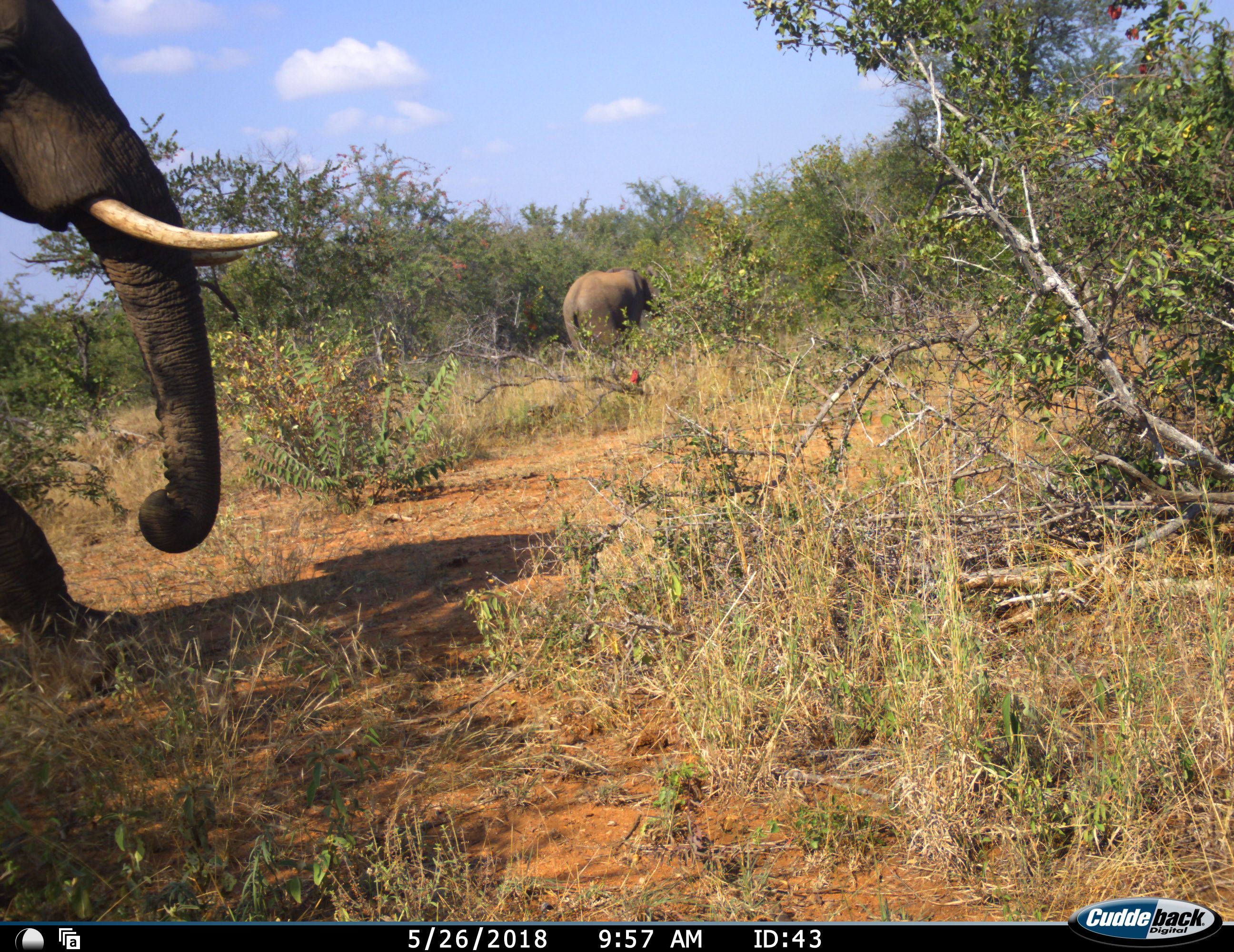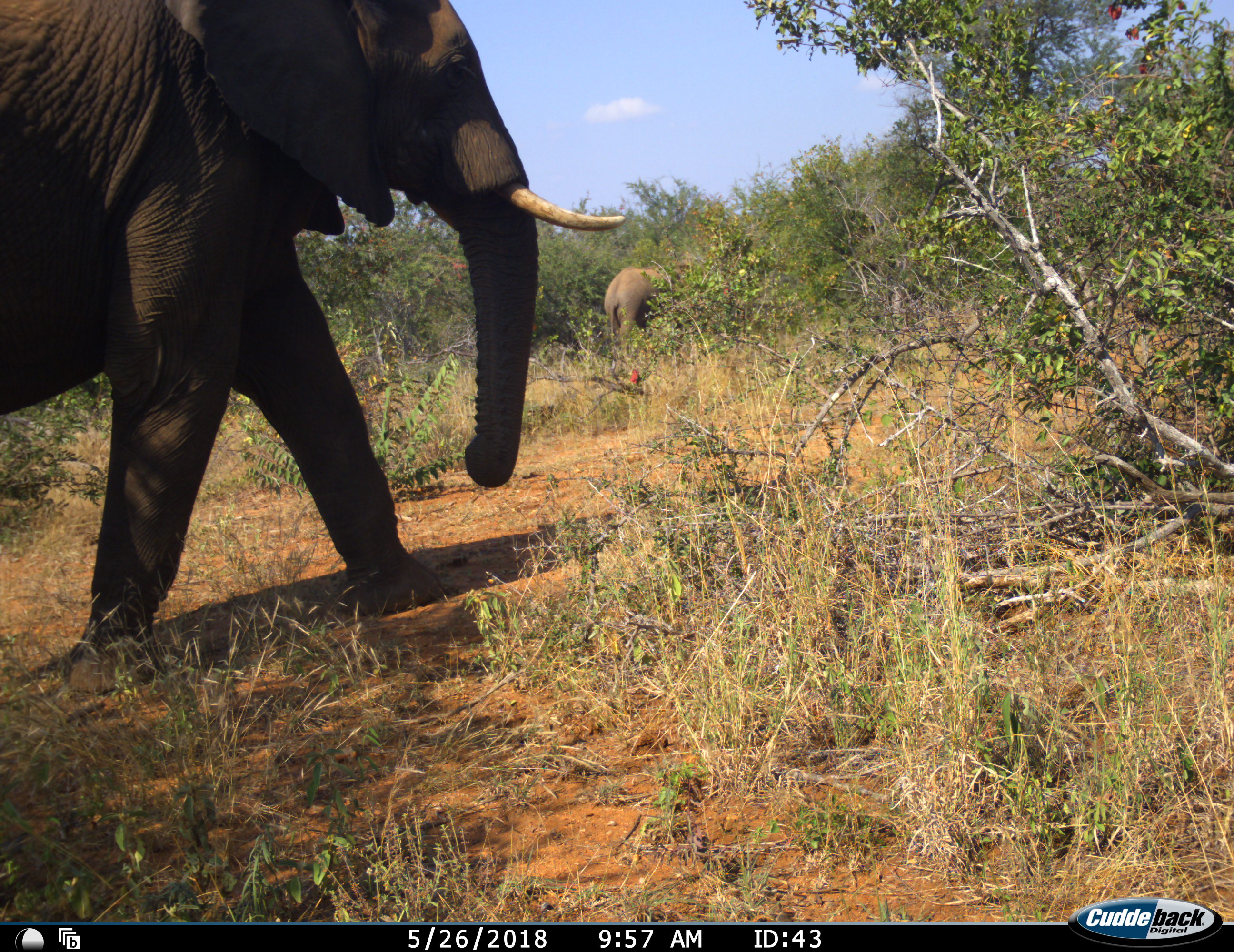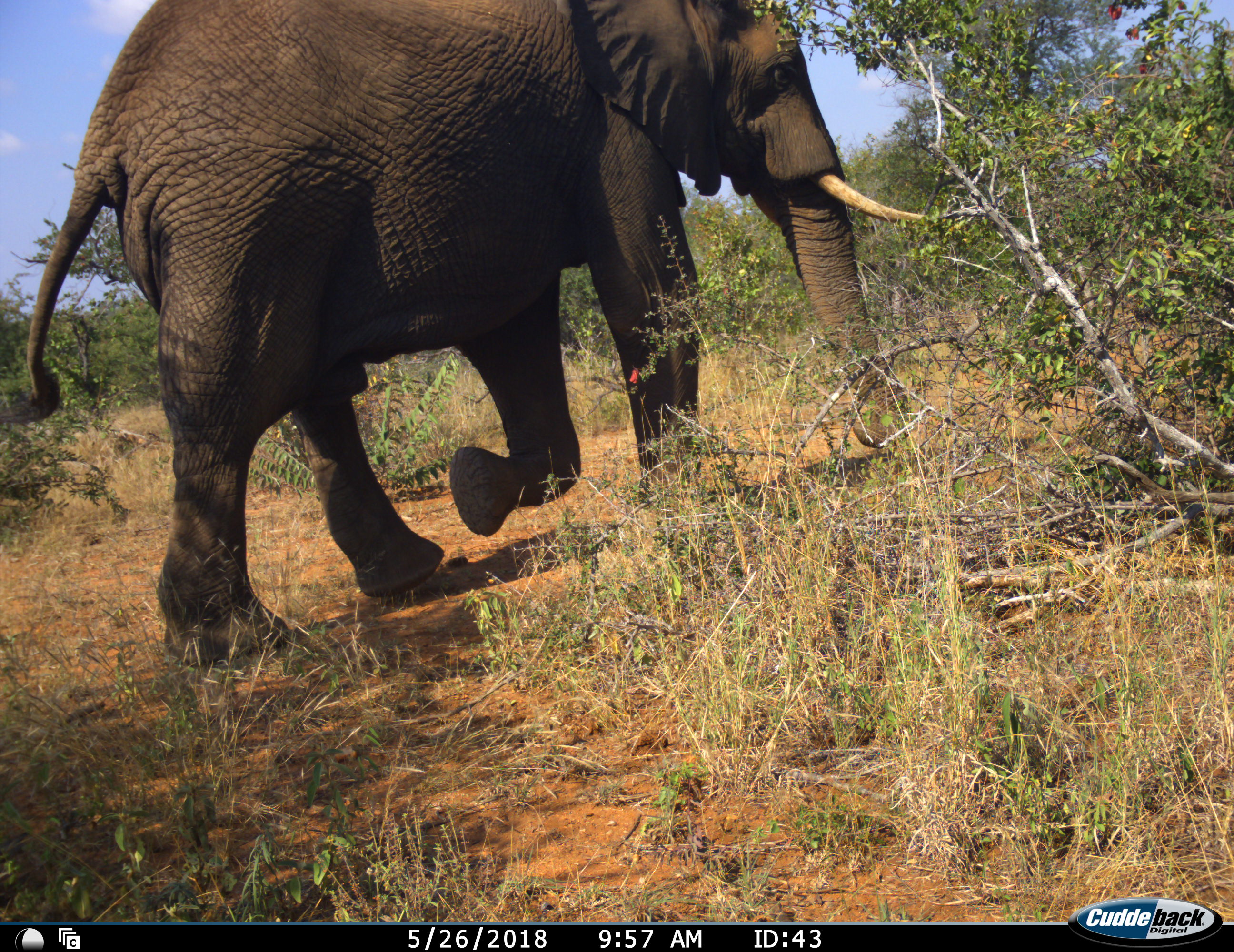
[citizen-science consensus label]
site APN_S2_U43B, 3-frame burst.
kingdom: Animalia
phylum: Chordata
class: Mammalia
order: Proboscidea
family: Elephantidae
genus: Loxodonta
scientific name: Loxodonta africana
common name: african bush elephant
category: elephant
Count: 2.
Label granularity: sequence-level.